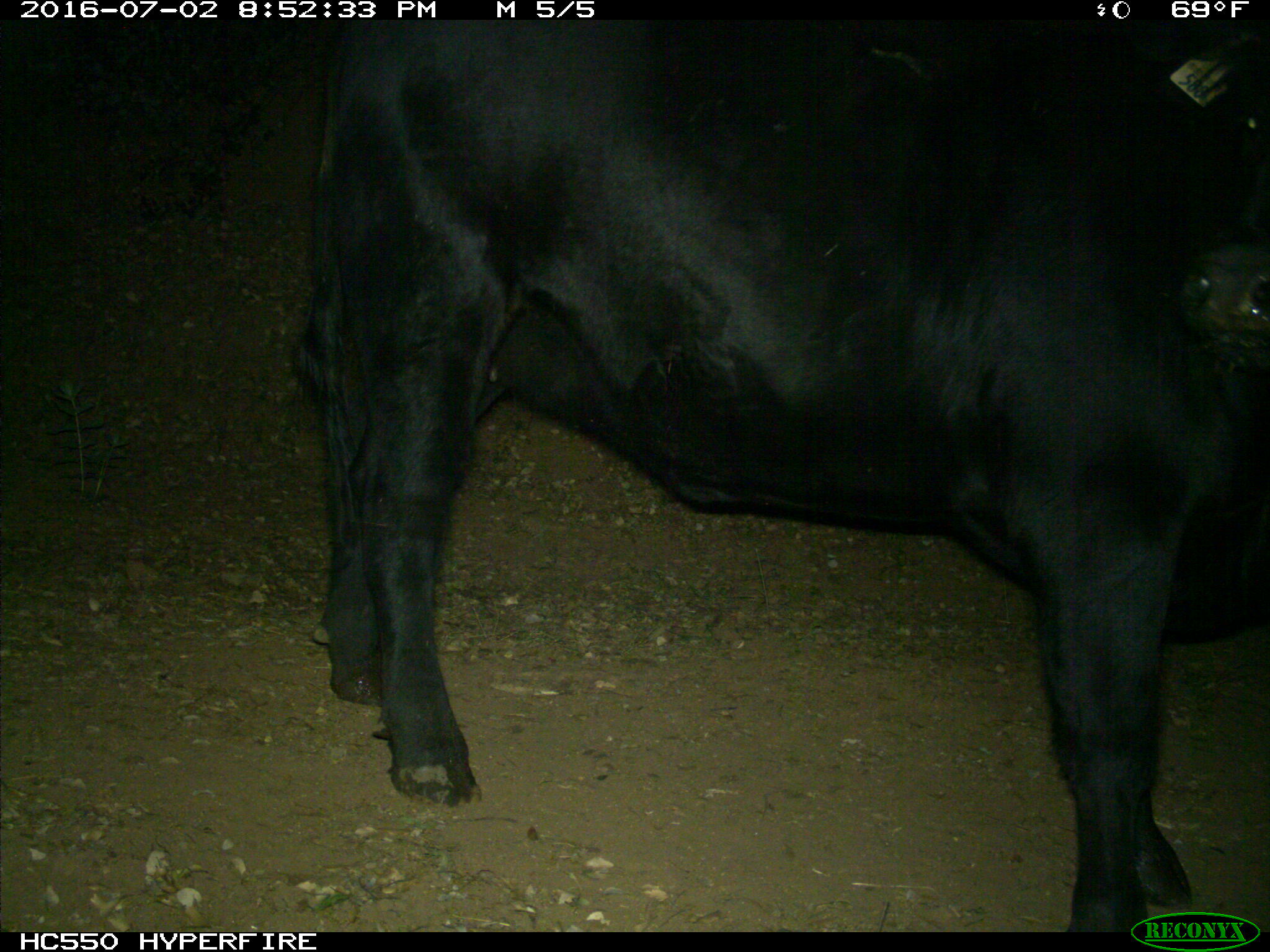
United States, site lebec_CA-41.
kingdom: Animalia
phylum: Chordata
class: Mammalia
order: Artiodactyla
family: Bovidae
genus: Bos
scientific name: Bos taurus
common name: domestic cow